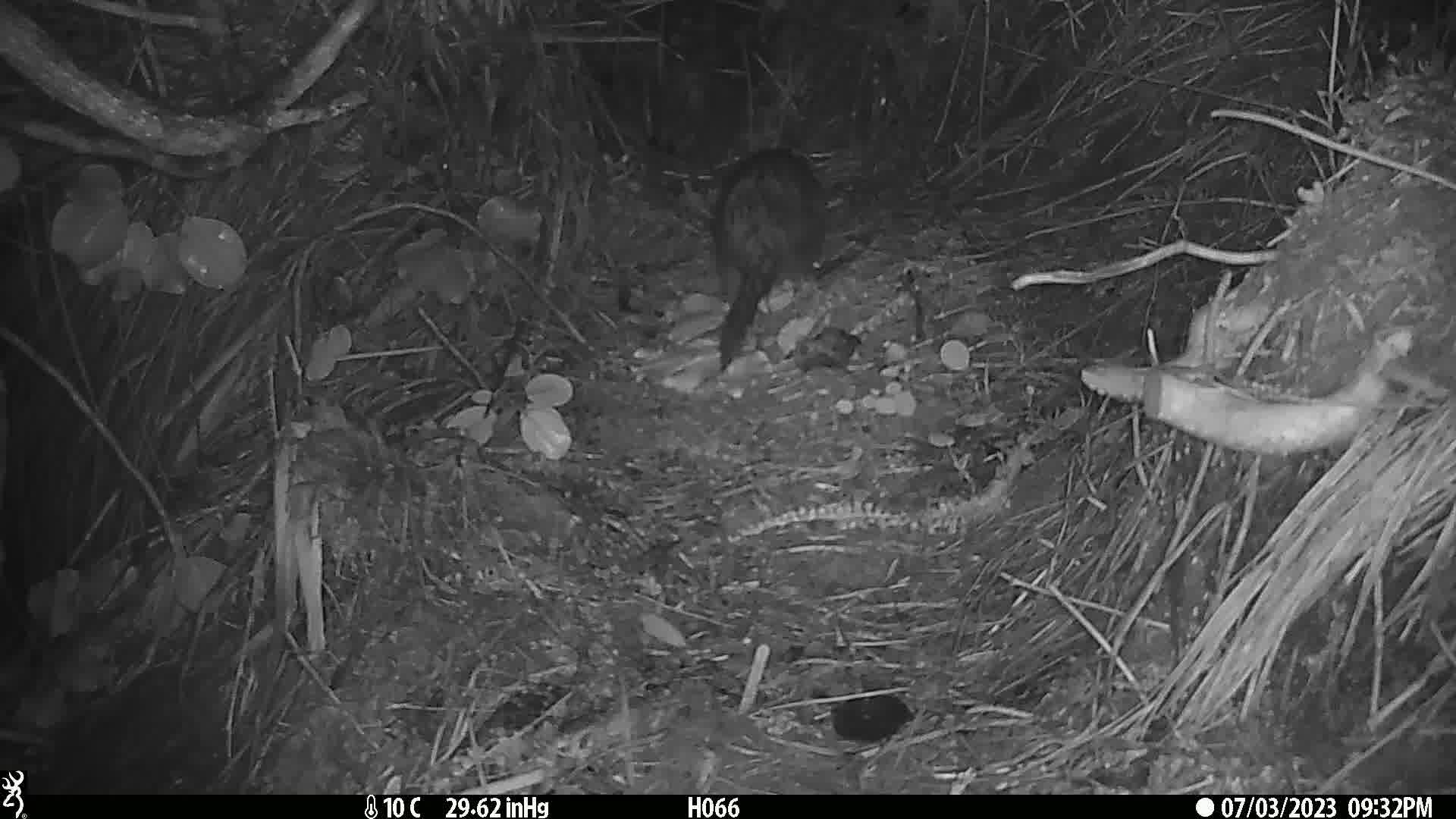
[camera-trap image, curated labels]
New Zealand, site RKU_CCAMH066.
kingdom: Animalia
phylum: Chordata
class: Mammalia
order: Diprotodontia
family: Phalangeridae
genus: Trichosurus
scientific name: Trichosurus vulpecula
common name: common brushtail possum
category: possum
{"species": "possum (common brushtail possum) (Trichosurus vulpecula)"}